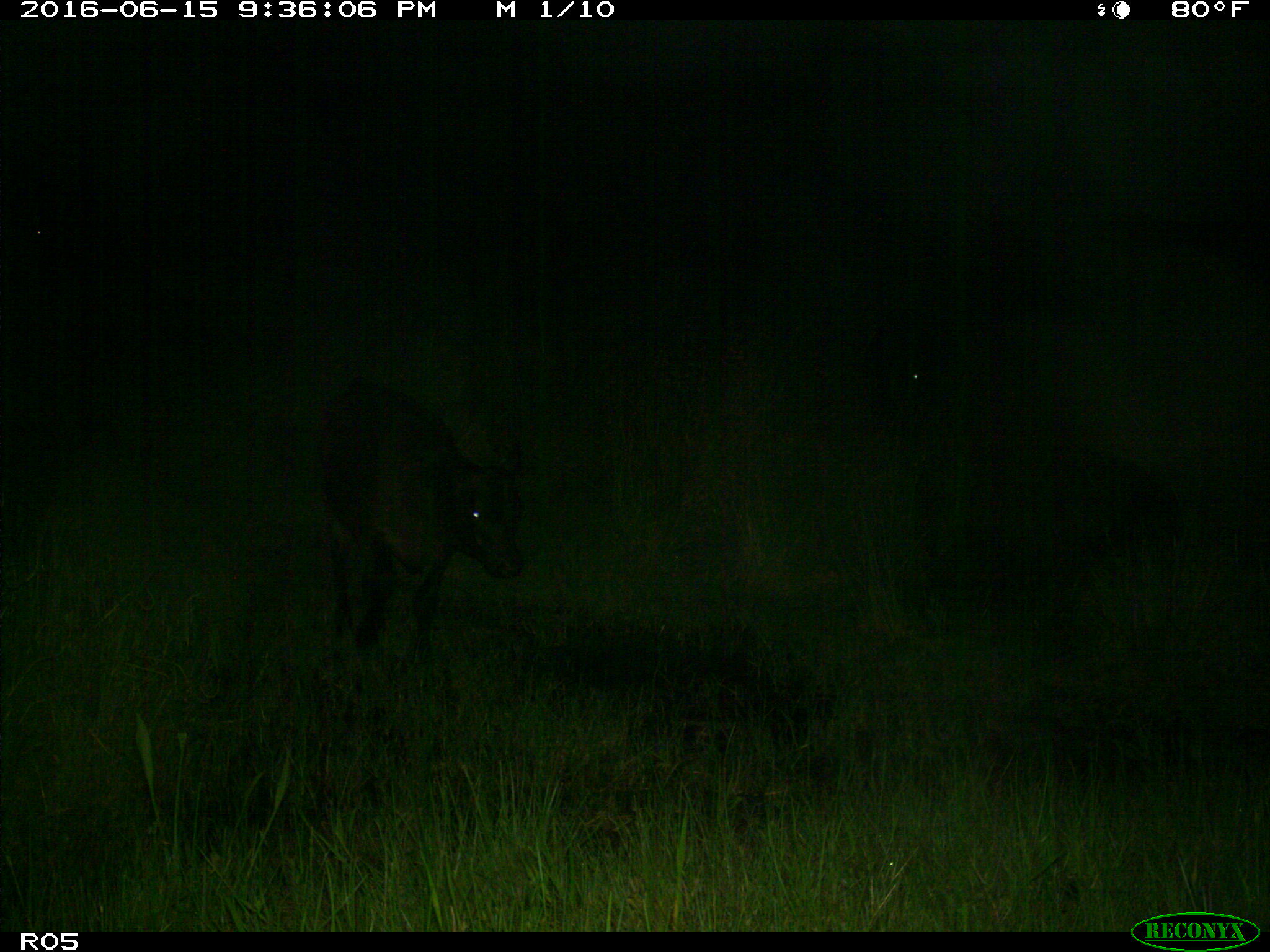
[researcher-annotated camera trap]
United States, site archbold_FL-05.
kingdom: Animalia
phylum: Chordata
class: Mammalia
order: Artiodactyla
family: Bovidae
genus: Bos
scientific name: Bos taurus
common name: domestic cow